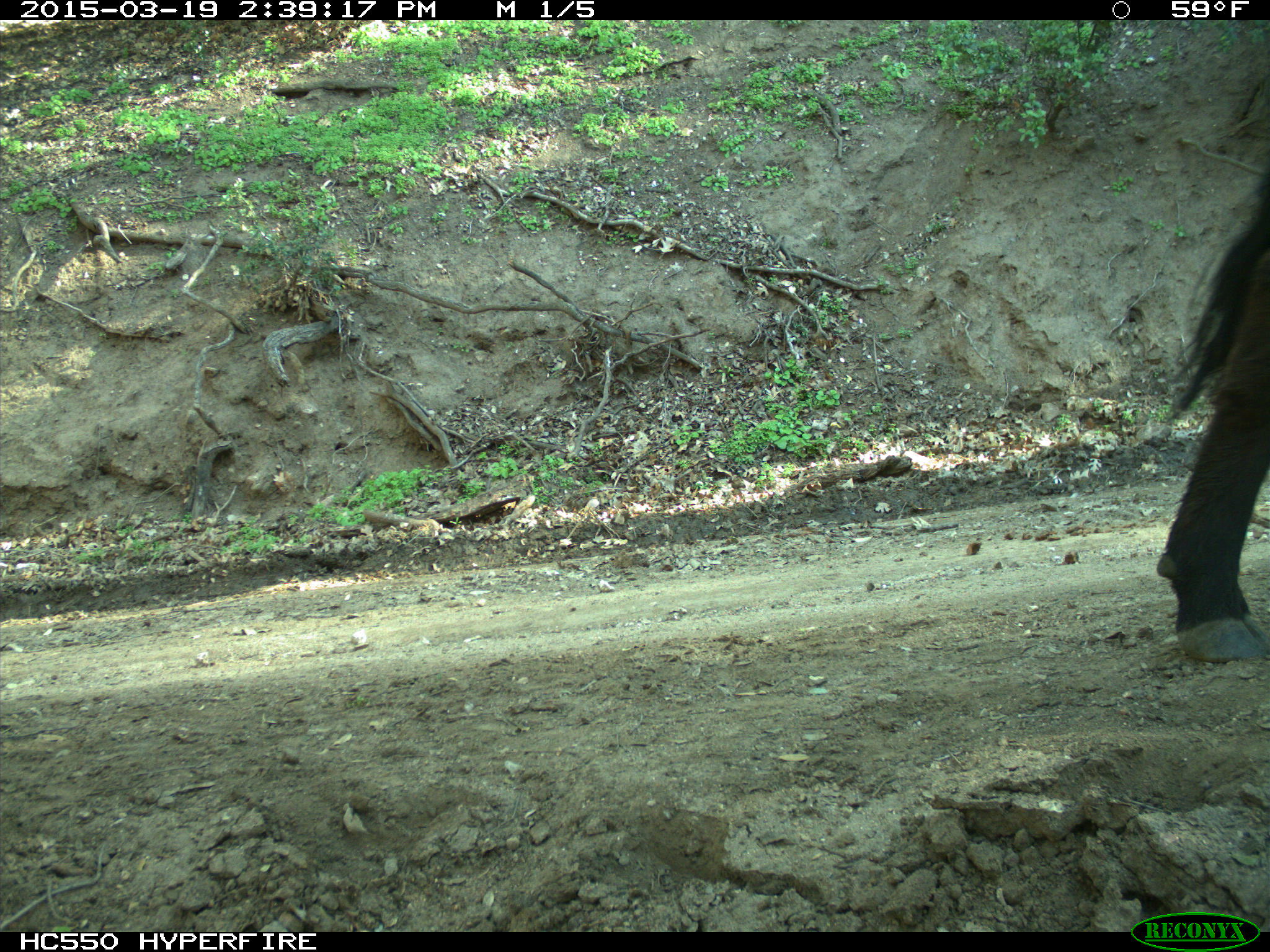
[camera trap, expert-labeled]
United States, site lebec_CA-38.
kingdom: Animalia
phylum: Chordata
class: Mammalia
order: Artiodactyla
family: Bovidae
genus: Bos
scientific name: Bos taurus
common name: domestic cow